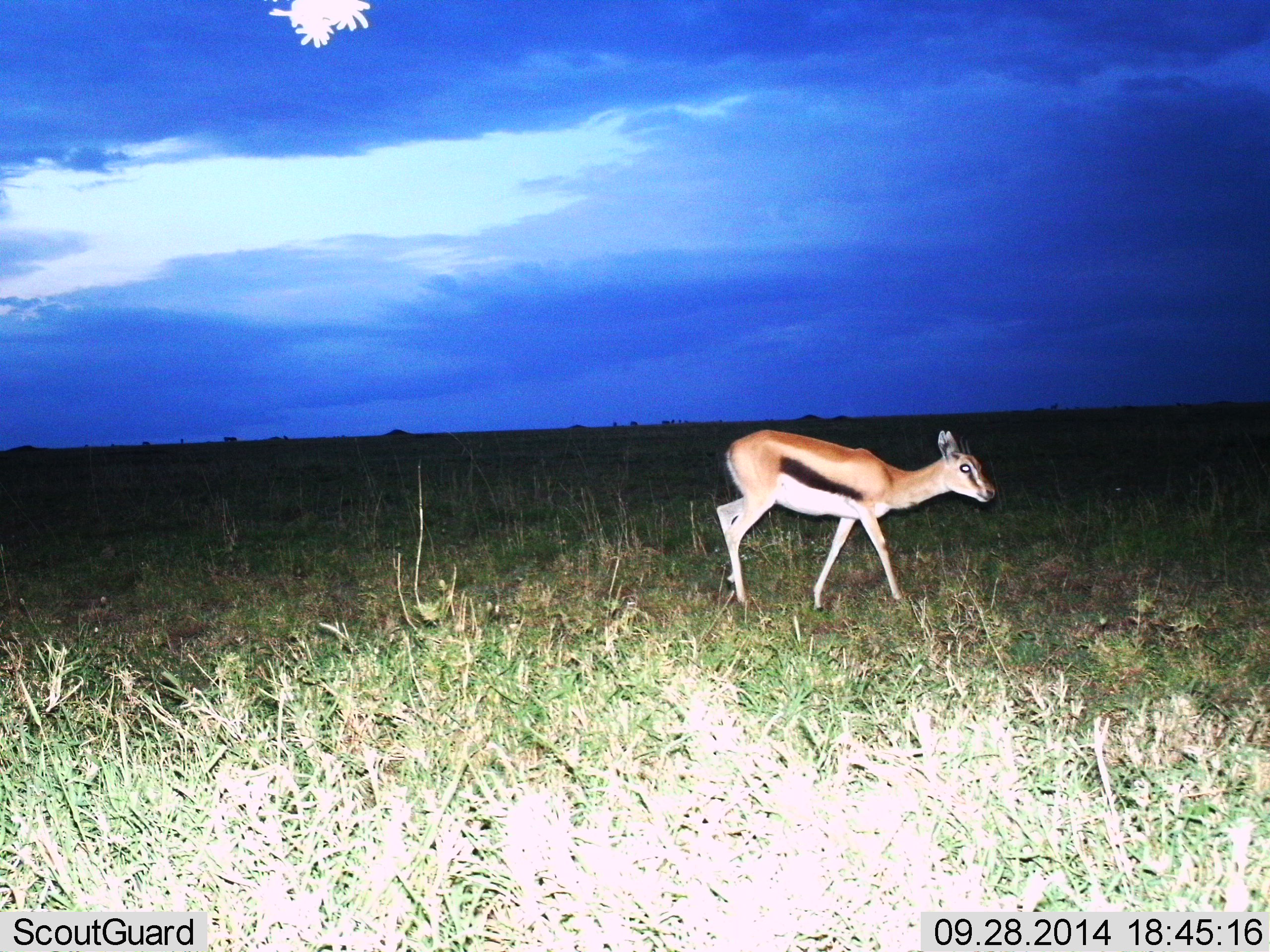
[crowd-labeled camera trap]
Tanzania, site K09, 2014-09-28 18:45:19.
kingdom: Animalia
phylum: Chordata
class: Mammalia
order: Artiodactyla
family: Bovidae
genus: Eudorcas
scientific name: Eudorcas thomsonii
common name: thomson's gazelle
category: gazellethomsons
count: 1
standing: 20%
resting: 0%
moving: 80%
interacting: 0%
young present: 0%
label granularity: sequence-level